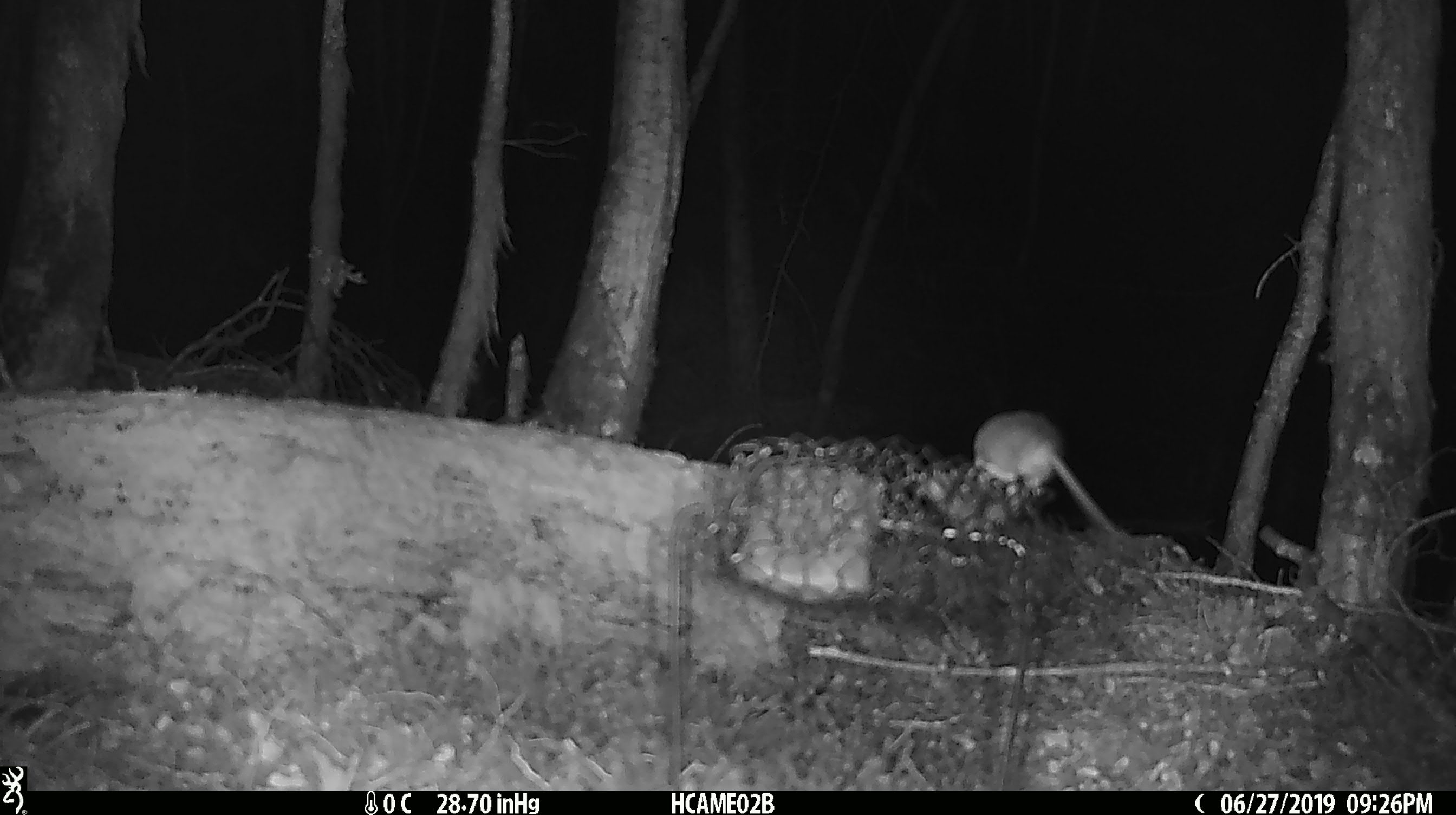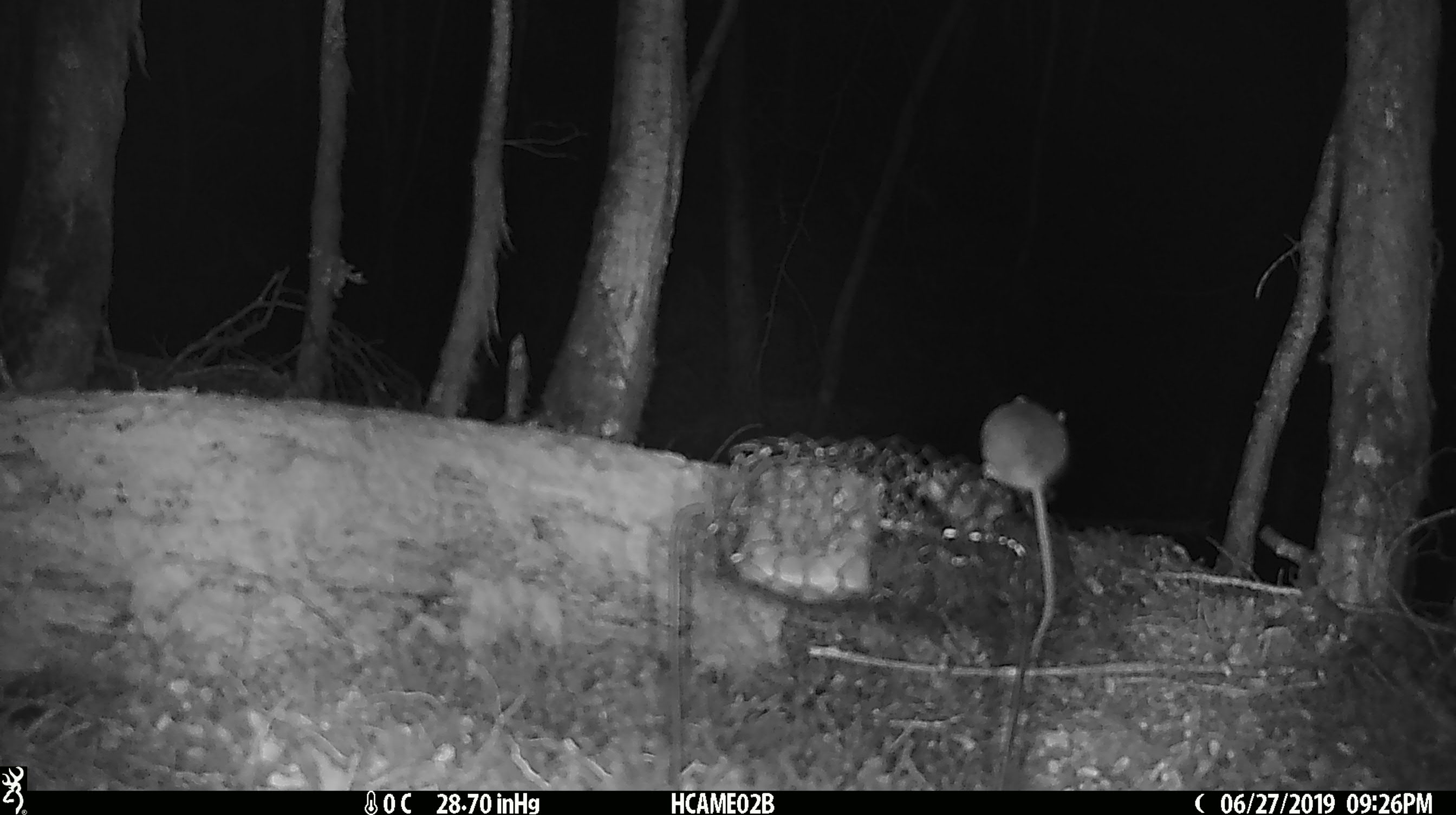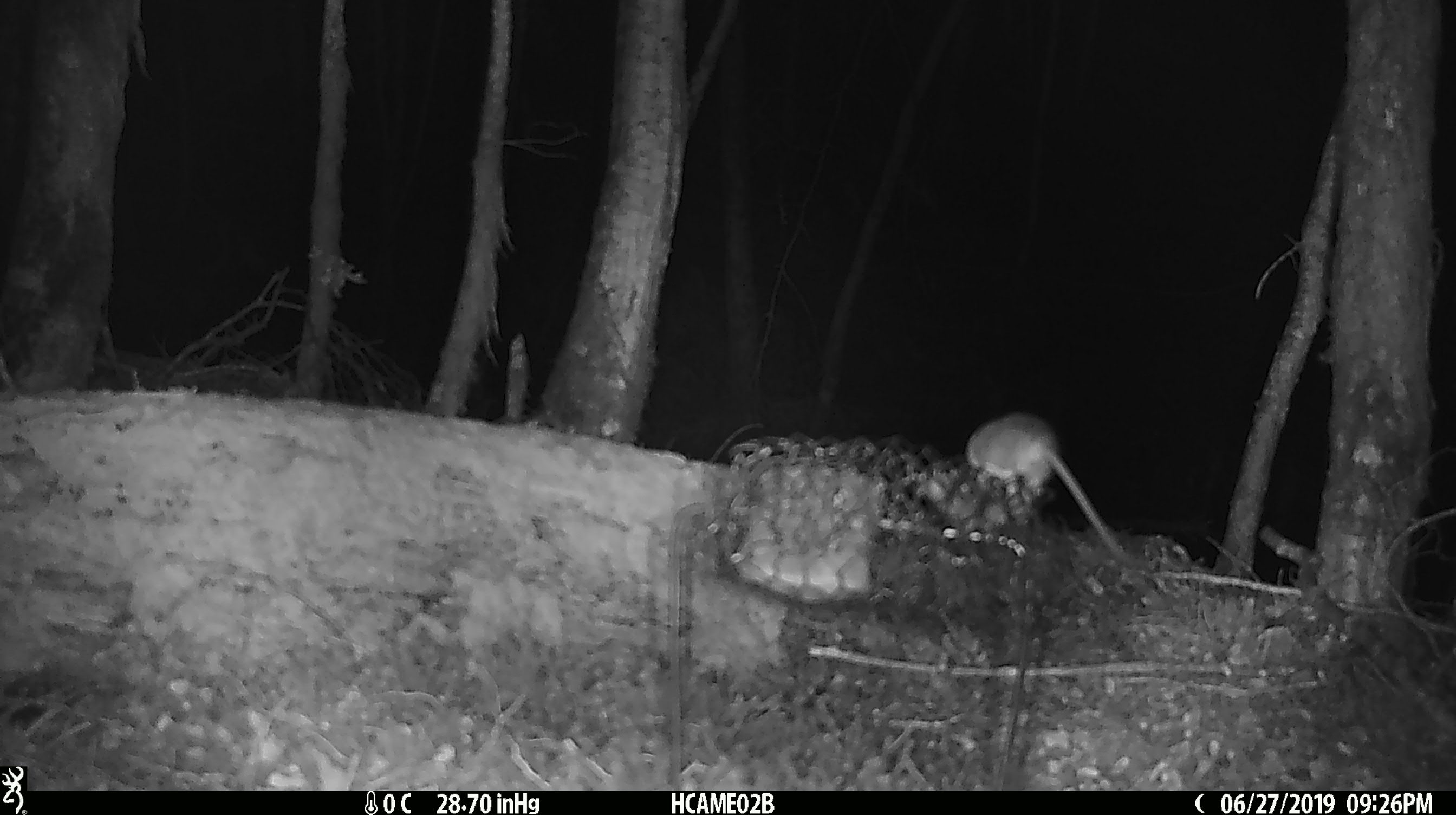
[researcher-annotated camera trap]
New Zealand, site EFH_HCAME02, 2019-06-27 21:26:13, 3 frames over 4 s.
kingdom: Animalia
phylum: Chordata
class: Mammalia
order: Rodentia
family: Muridae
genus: Mus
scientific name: Mus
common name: mouse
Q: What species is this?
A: Mouse (Mus).